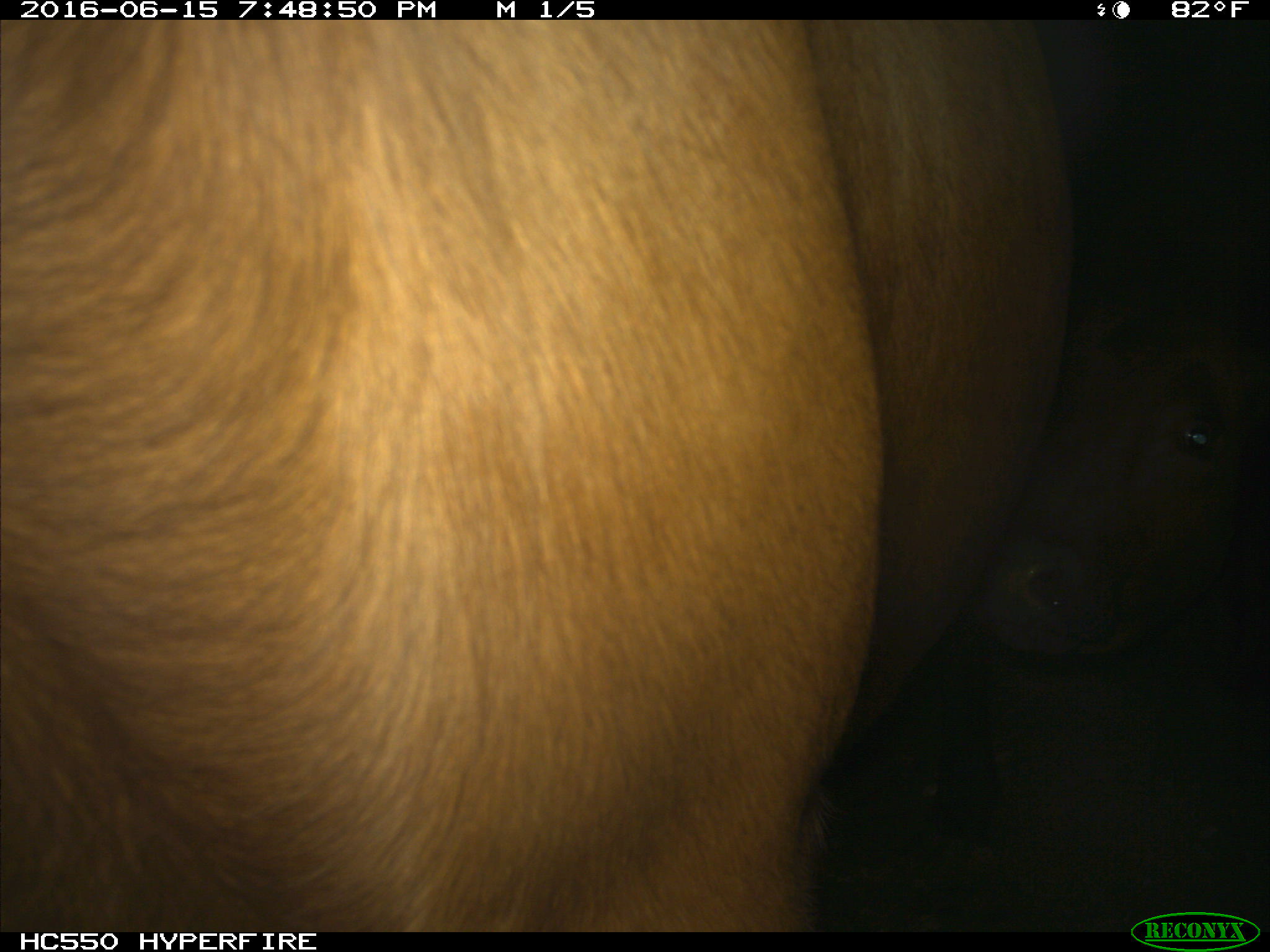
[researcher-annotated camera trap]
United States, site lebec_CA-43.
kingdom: Animalia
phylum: Chordata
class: Mammalia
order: Artiodactyla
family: Bovidae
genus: Bos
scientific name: Bos taurus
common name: domestic cow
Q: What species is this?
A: Bos taurus (domestic cow).